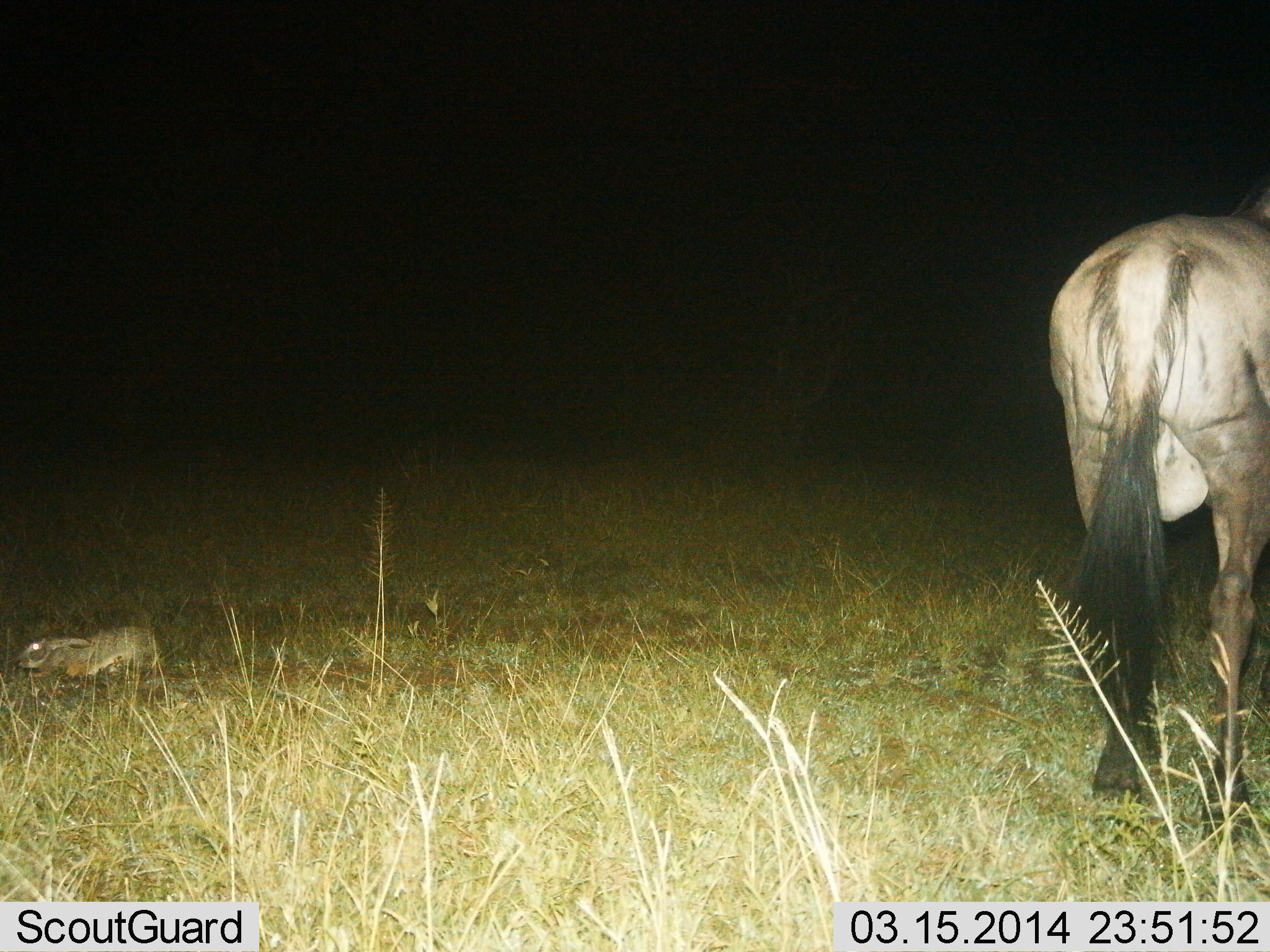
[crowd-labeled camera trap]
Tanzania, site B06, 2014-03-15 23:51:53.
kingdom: Animalia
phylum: Chordata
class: Mammalia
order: Lagomorpha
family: Leporidae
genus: Lepus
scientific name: Lepus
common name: hare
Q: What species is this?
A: Hare (Lepus).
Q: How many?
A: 1.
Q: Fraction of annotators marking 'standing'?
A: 38%.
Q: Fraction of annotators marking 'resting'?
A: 46%.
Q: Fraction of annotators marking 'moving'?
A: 15%.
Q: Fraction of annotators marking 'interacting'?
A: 0%.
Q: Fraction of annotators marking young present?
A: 0%.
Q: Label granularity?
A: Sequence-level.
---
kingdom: Animalia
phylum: Chordata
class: Mammalia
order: Artiodactyla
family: Bovidae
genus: Connochaetes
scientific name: Connochaetes taurinus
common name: blue wildebeest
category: wildebeest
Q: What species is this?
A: Wildebeest (blue wildebeest) (Connochaetes taurinus).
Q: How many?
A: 1.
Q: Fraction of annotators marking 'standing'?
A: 85%.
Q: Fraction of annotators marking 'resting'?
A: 0%.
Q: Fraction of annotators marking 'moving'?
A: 15%.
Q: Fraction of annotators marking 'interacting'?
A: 0%.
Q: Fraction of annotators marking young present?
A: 0%.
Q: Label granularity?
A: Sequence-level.